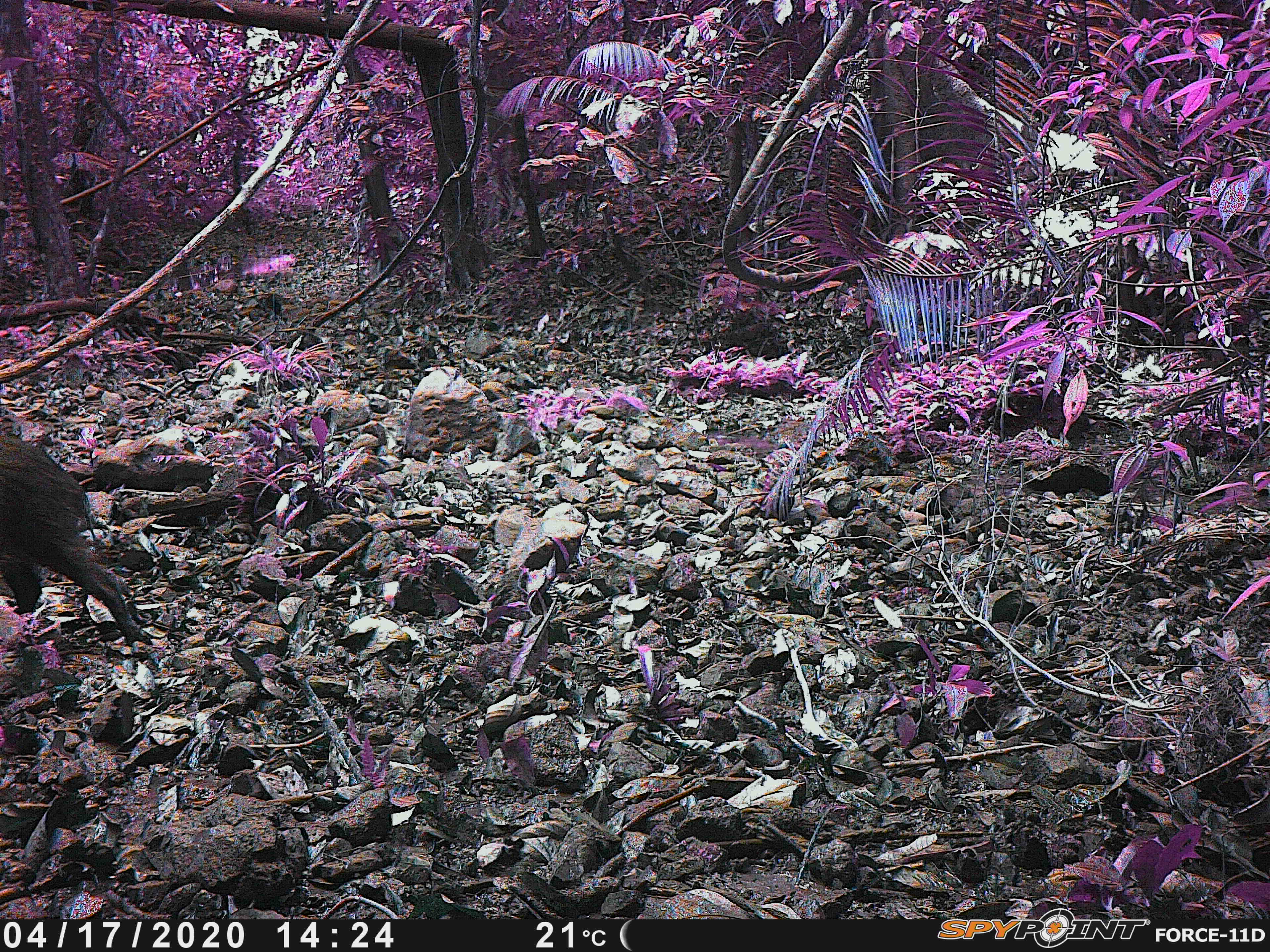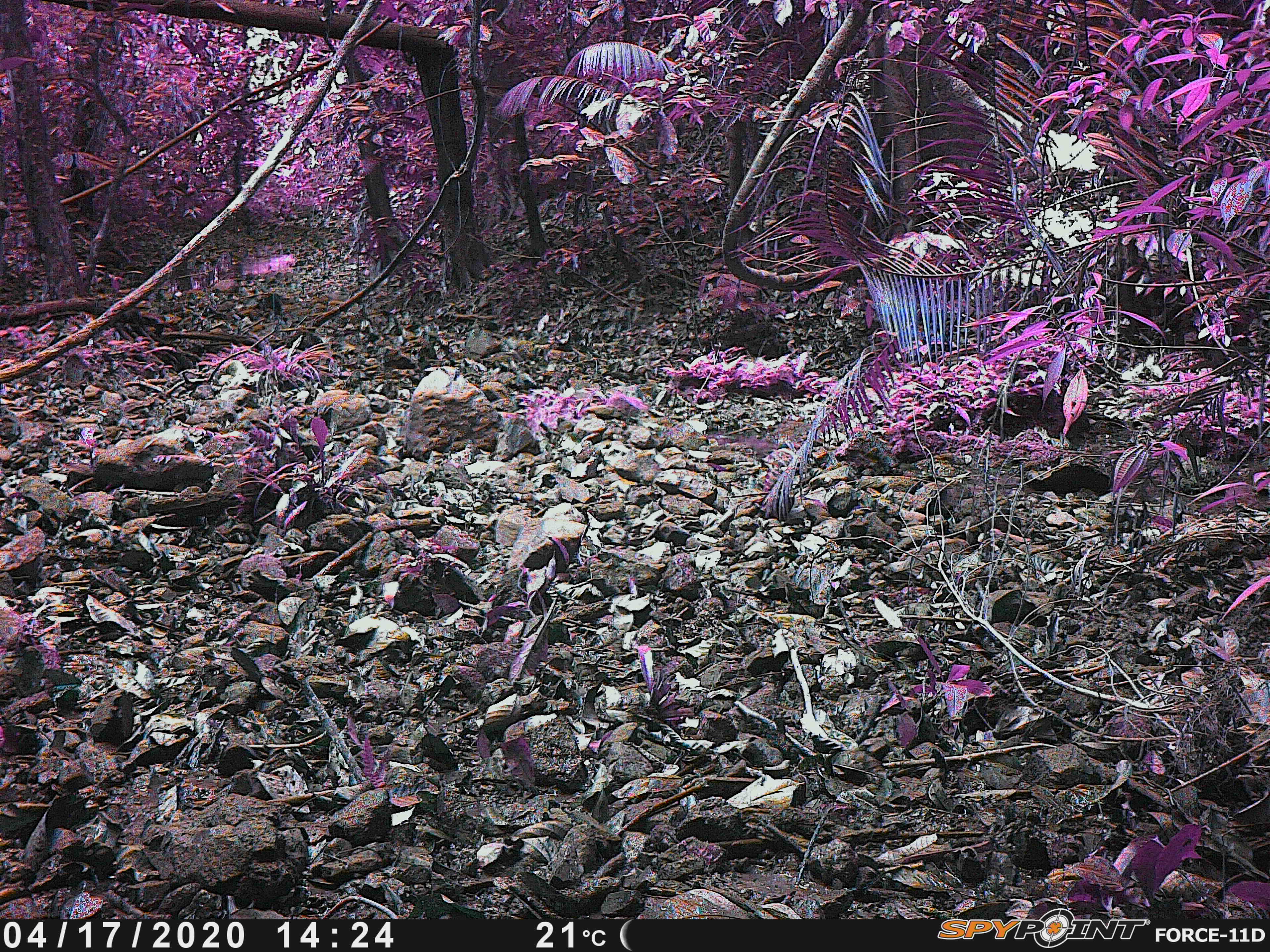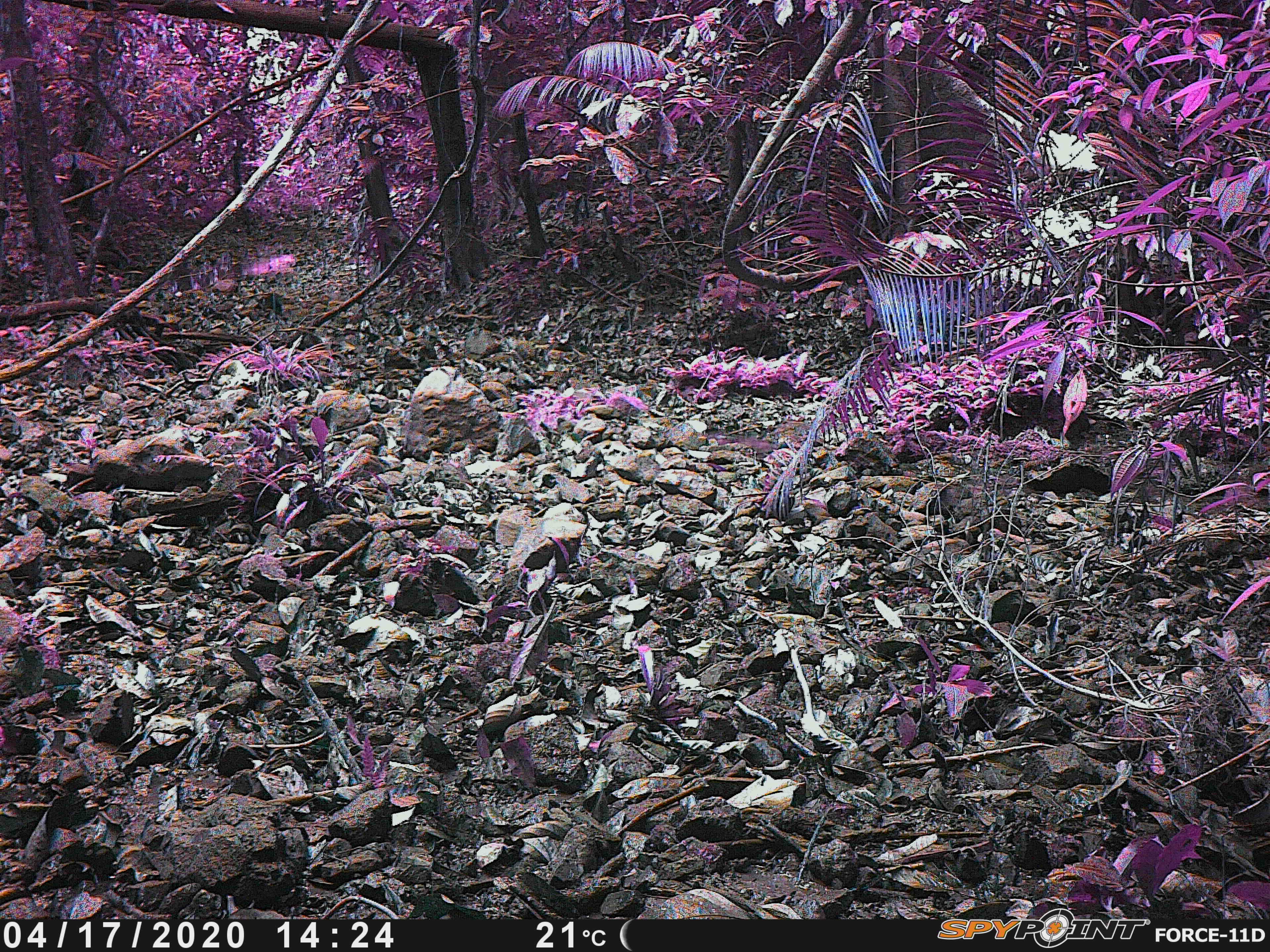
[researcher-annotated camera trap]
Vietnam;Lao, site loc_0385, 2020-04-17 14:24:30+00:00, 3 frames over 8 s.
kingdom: Animalia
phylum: Chordata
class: Mammalia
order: Artiodactyla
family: Suidae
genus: Sus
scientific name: Sus scrofa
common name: eurasian wild pig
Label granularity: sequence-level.